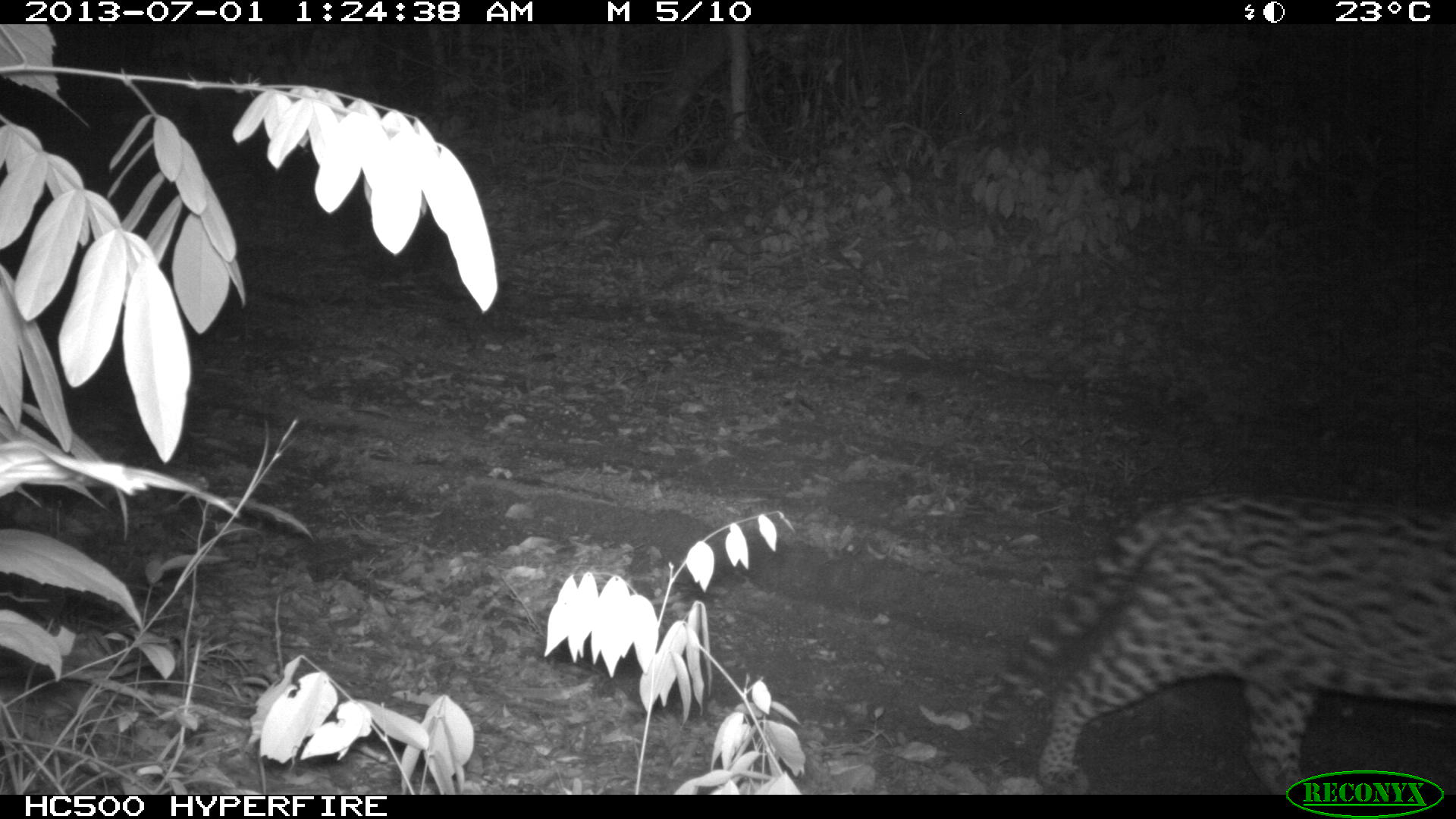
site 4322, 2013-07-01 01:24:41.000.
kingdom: Animalia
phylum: Chordata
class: Mammalia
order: Carnivora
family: Felidae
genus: Leopardus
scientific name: Leopardus pardalis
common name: ocelot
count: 1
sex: male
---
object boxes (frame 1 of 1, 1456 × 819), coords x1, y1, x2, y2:
leopardus pardalis: 972, 488, 1456, 792